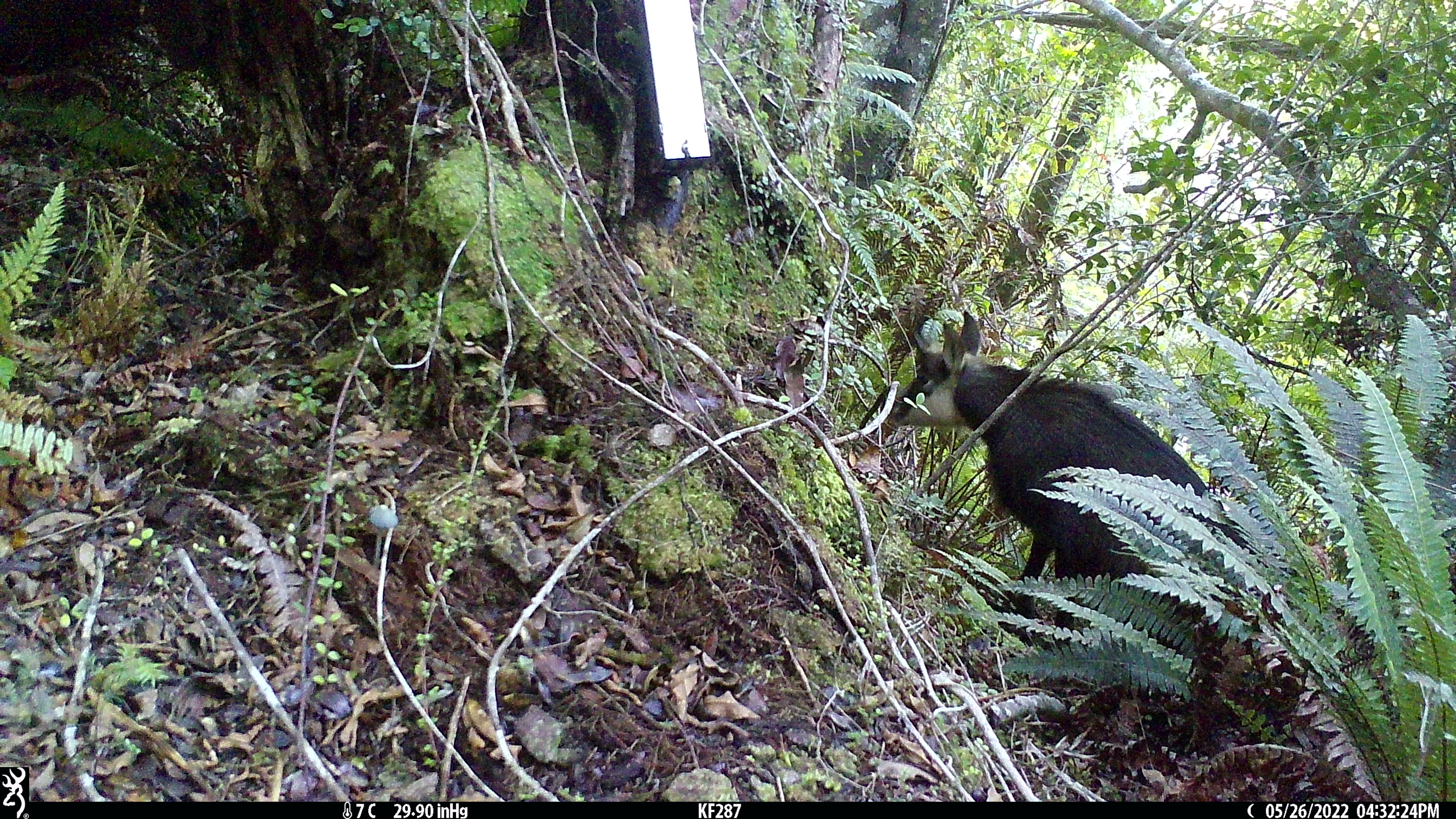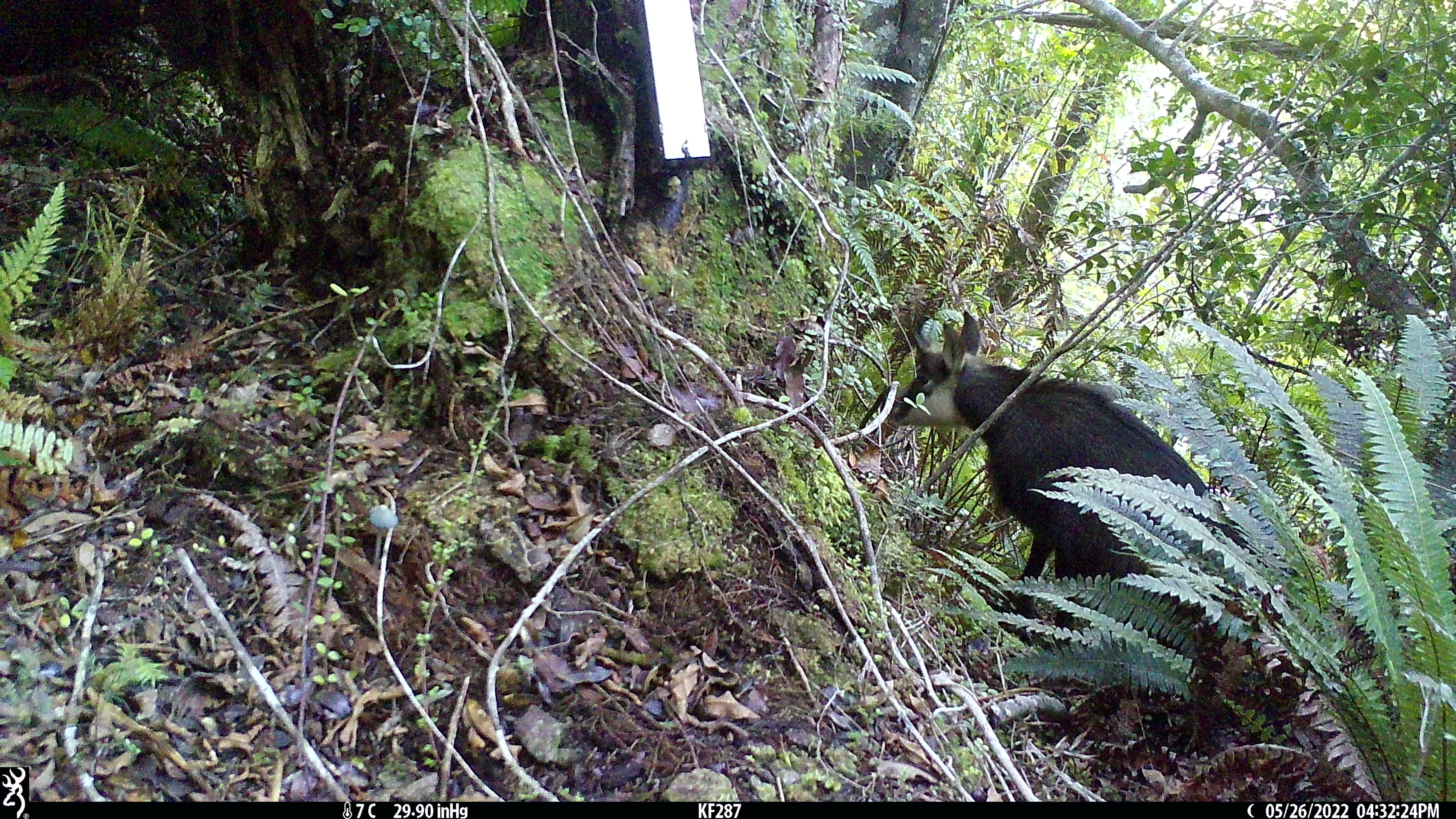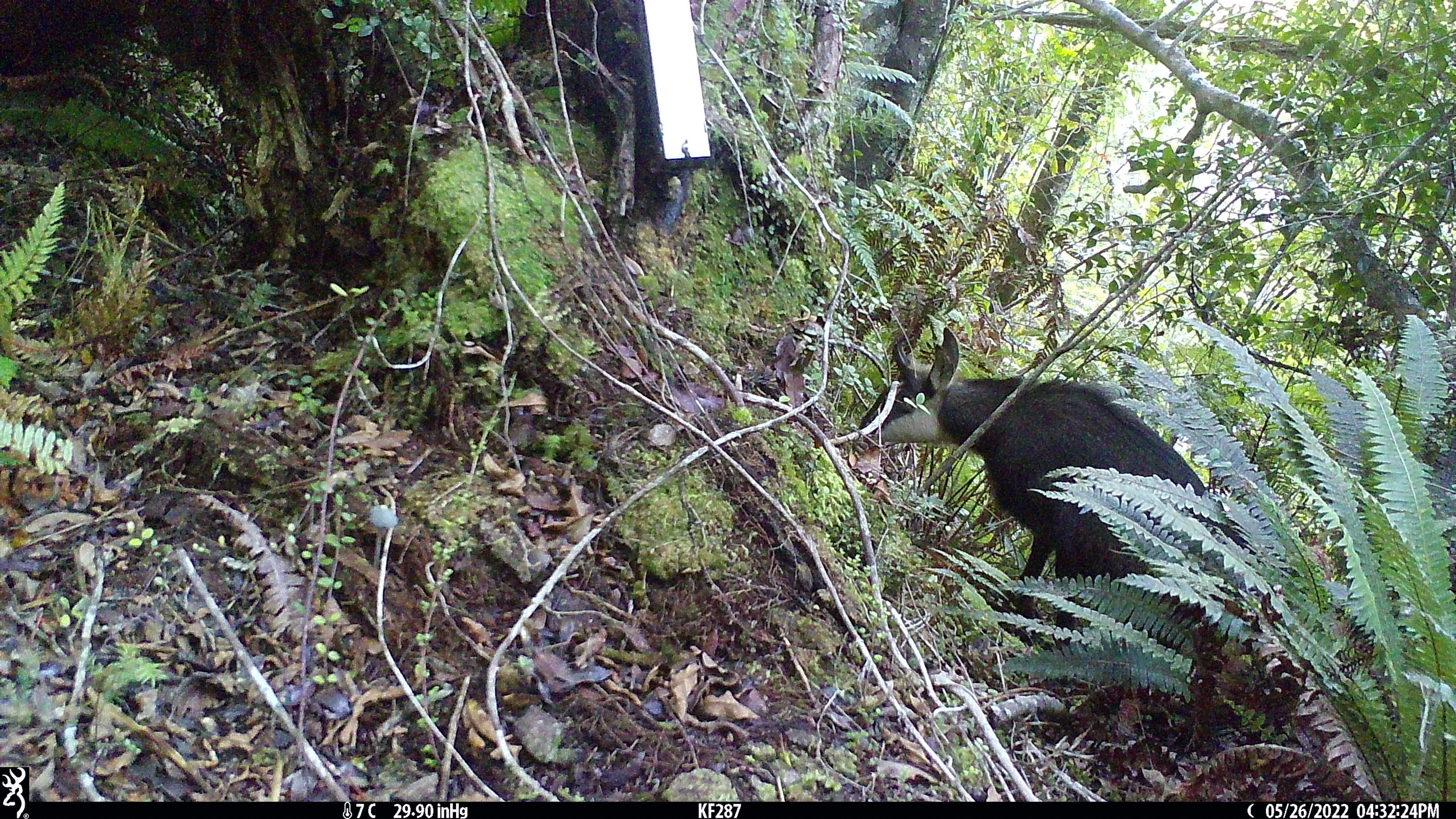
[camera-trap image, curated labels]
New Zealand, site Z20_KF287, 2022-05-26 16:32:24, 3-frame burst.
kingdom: Animalia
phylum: Chordata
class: Mammalia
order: Artiodactyla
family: Bovidae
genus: Rupicapra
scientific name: Rupicapra rupicapra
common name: alpine chamois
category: chamois